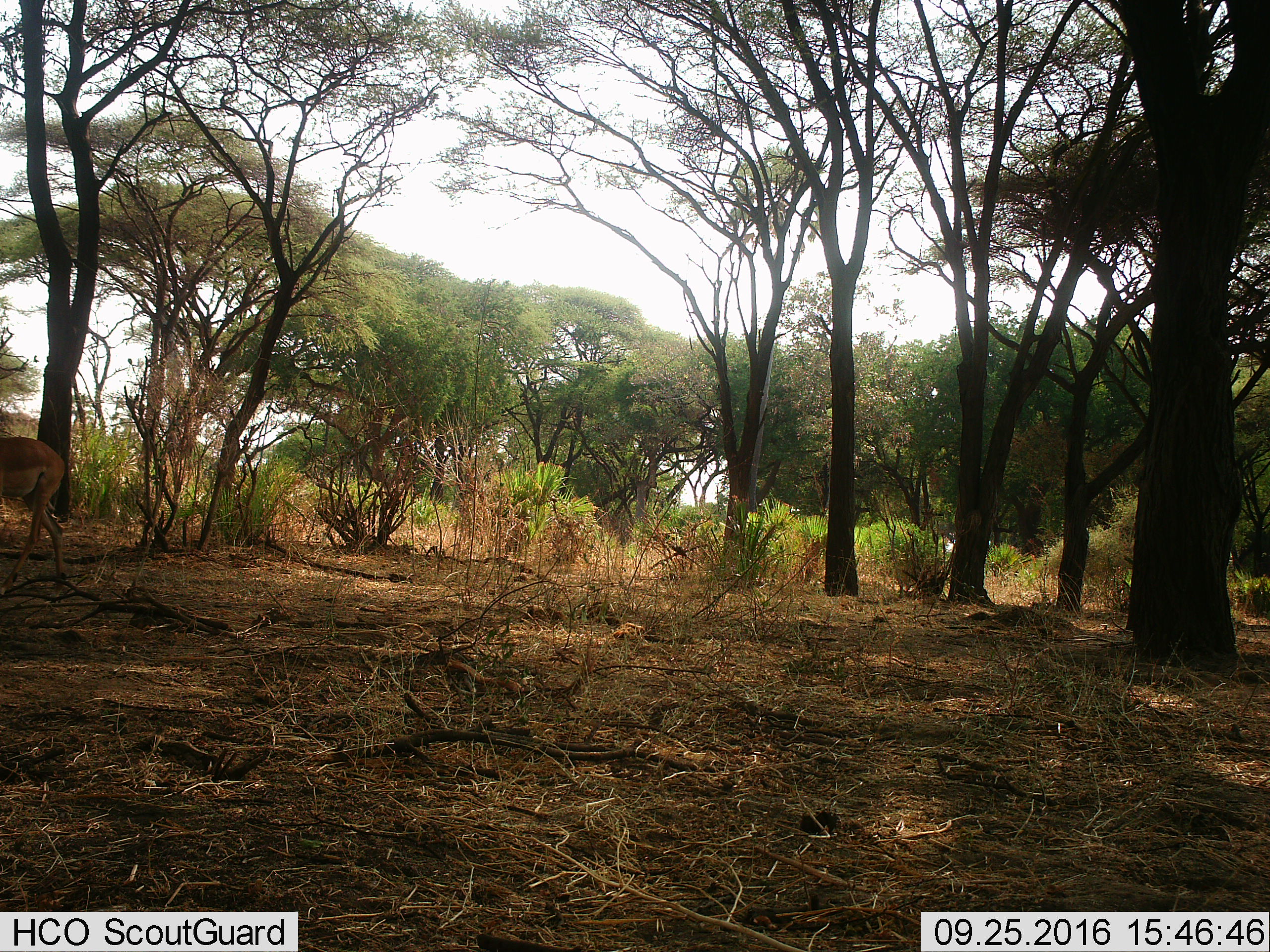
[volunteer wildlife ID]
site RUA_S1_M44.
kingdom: Animalia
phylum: Chordata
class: Mammalia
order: Artiodactyla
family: Bovidae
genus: Aepyceros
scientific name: Aepyceros melampus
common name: impala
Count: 1.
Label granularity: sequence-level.